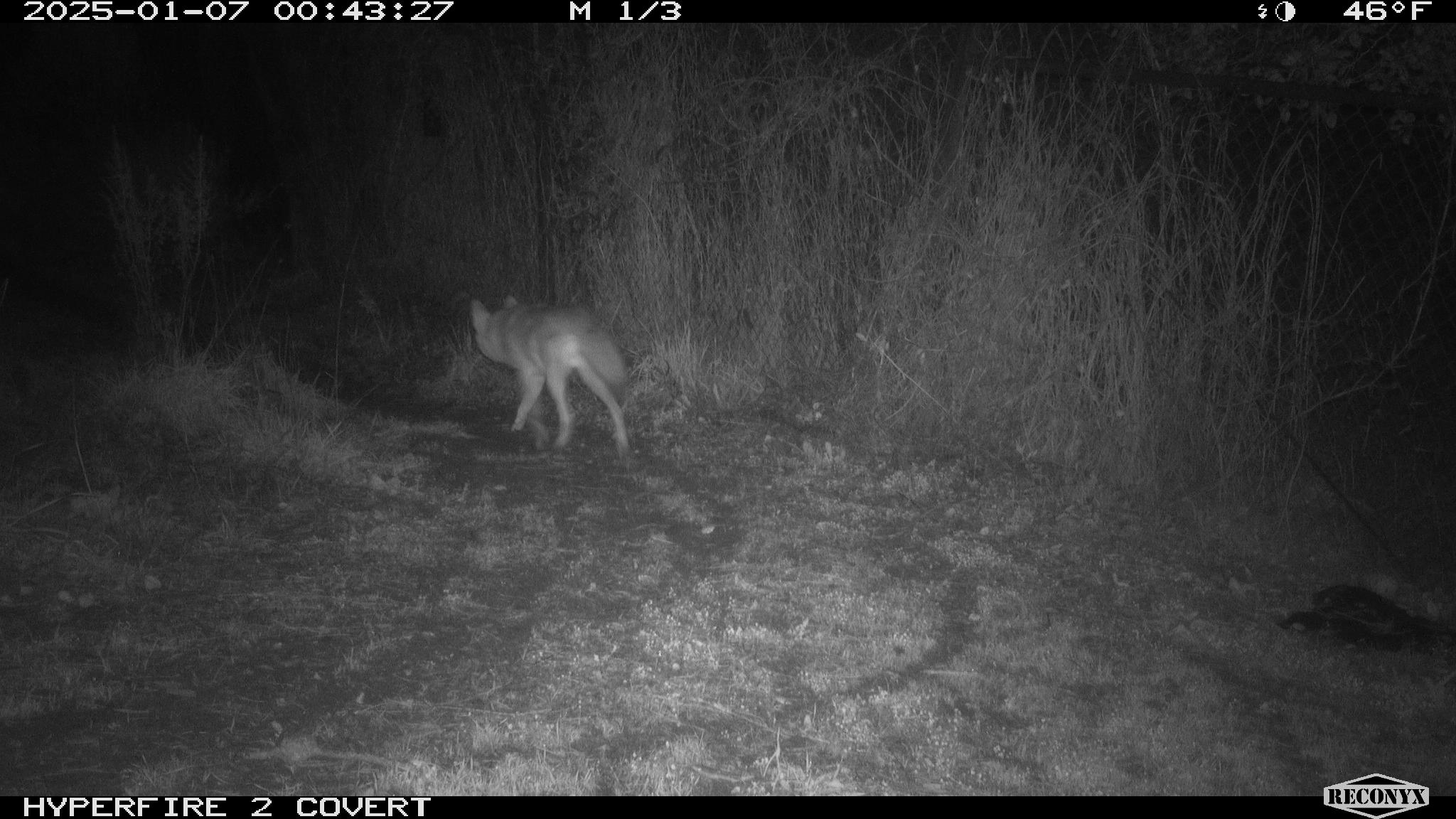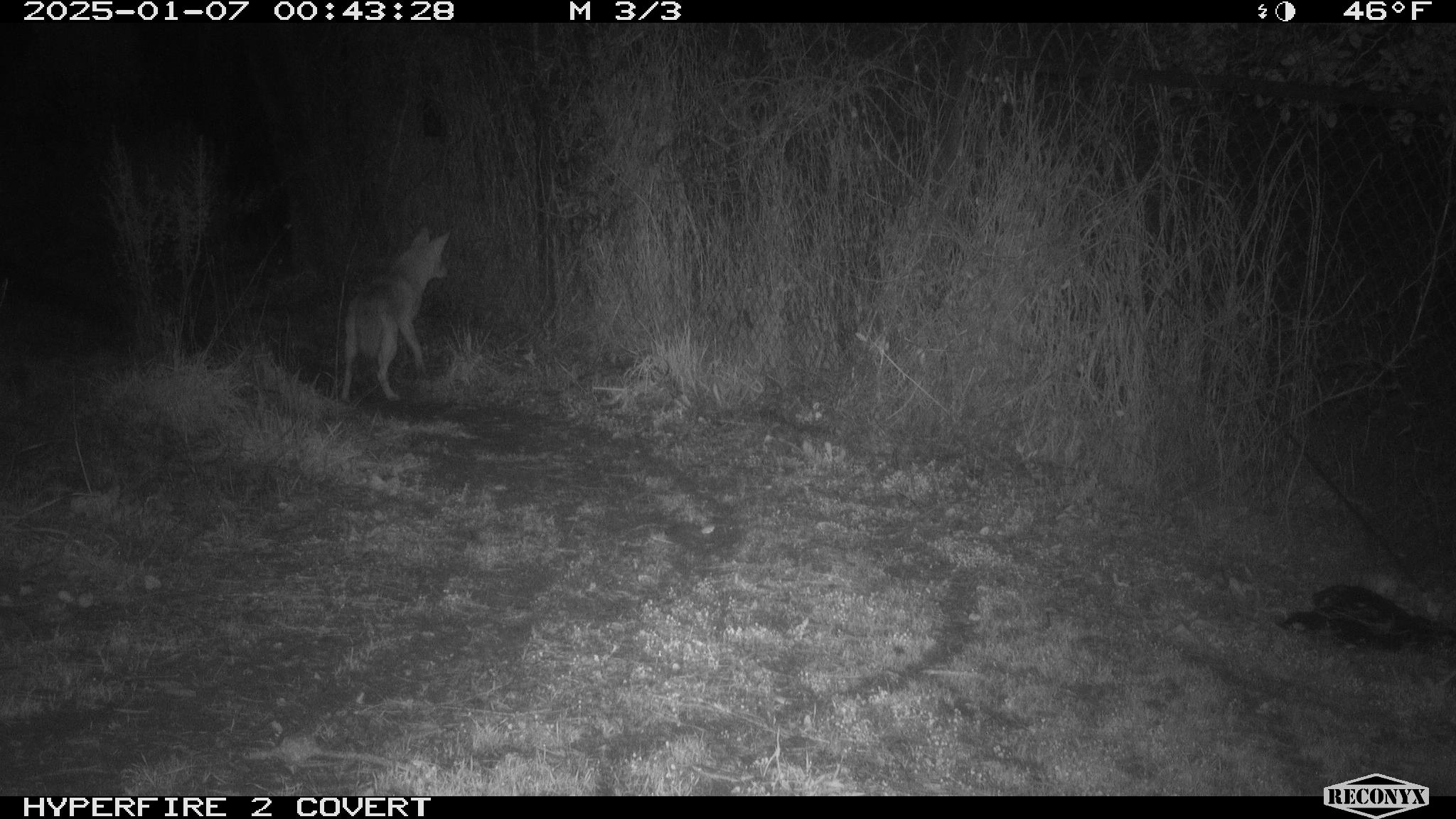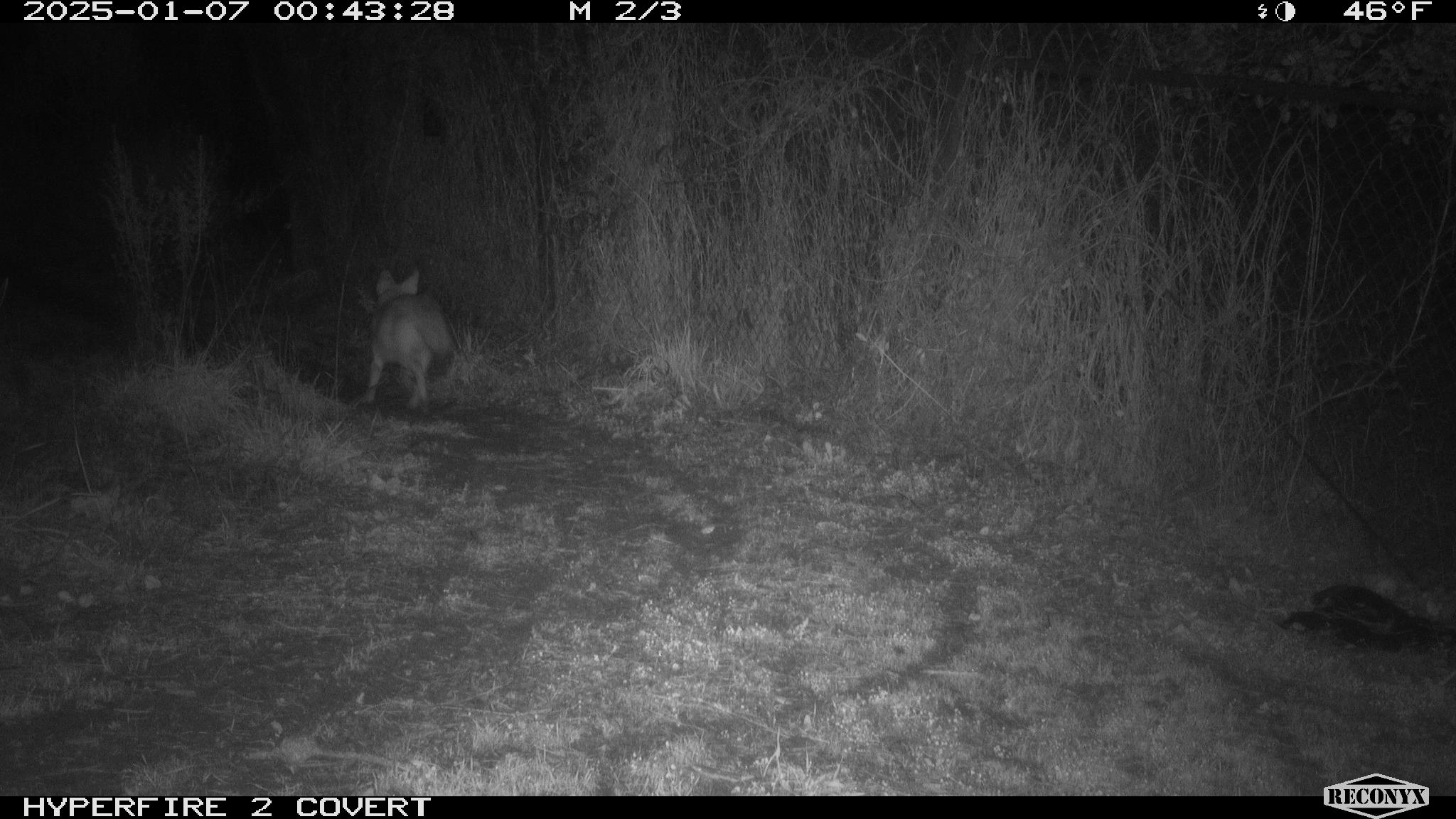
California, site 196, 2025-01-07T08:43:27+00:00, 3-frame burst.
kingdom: Animalia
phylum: Chordata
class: Mammalia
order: Carnivora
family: Canidae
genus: Canis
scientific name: Canis latrans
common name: coyote